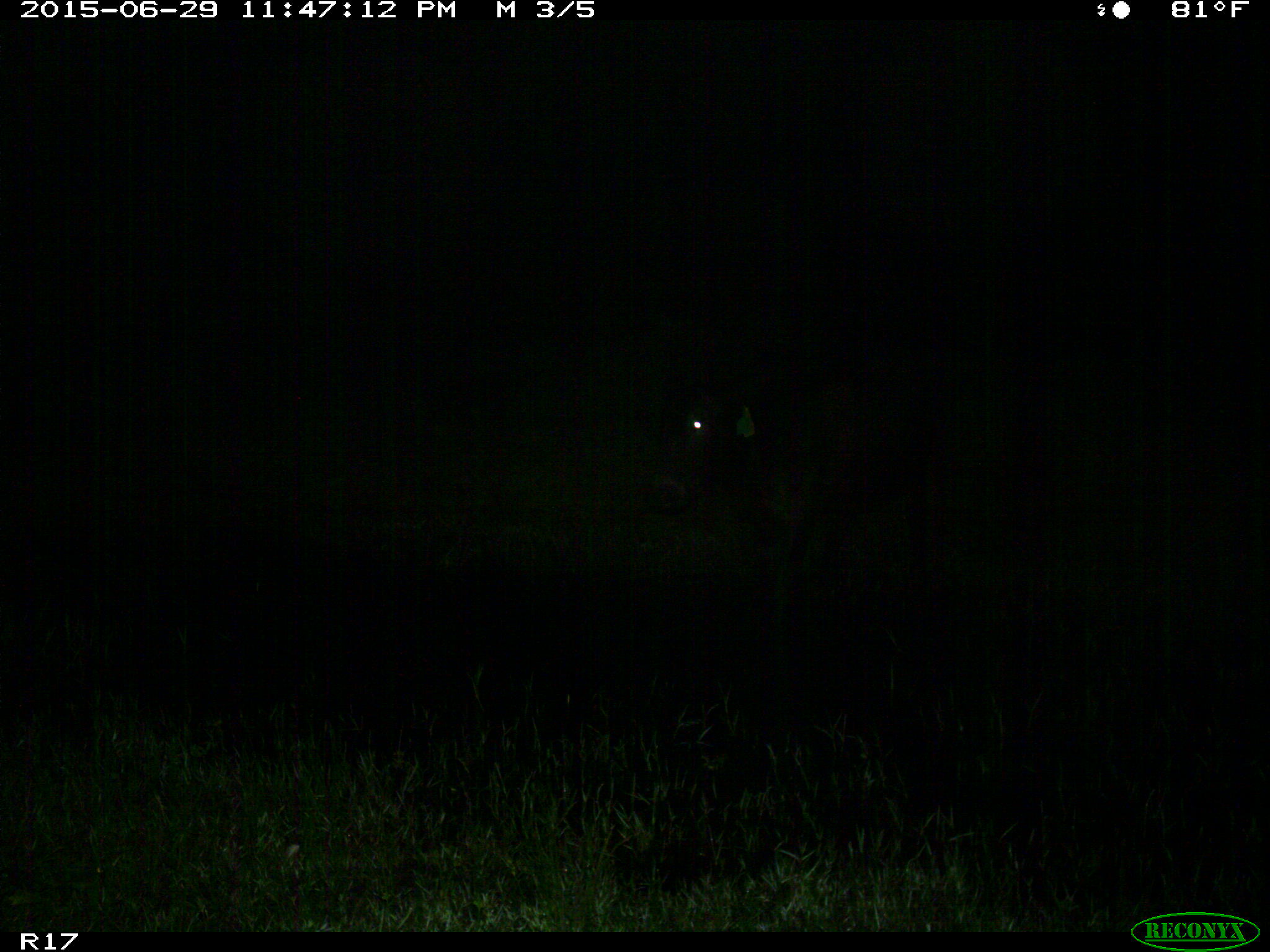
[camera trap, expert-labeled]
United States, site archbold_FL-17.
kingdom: Animalia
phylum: Chordata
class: Mammalia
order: Artiodactyla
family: Bovidae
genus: Bos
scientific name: Bos taurus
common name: domestic cow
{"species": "Bos taurus (domestic cow)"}